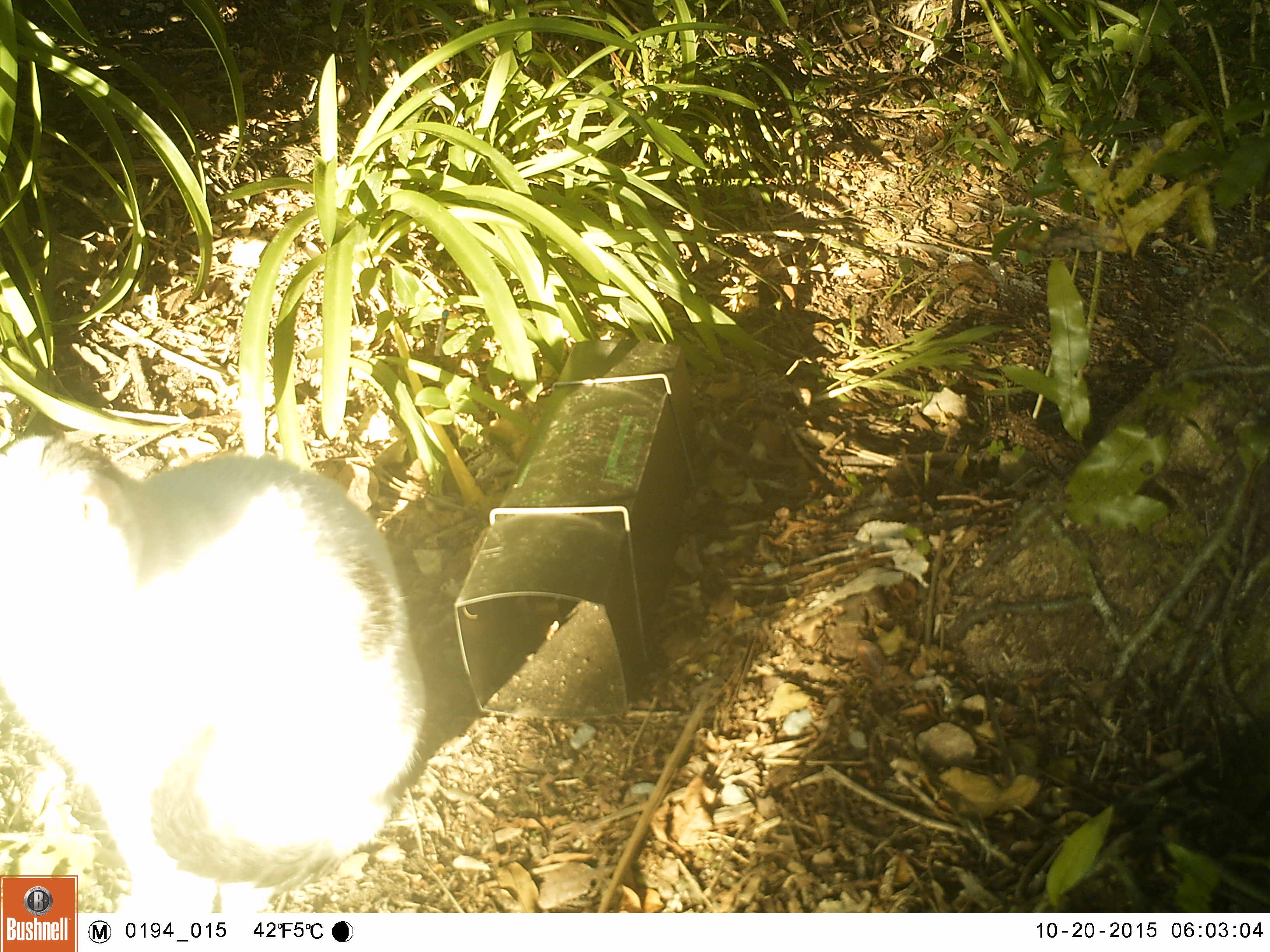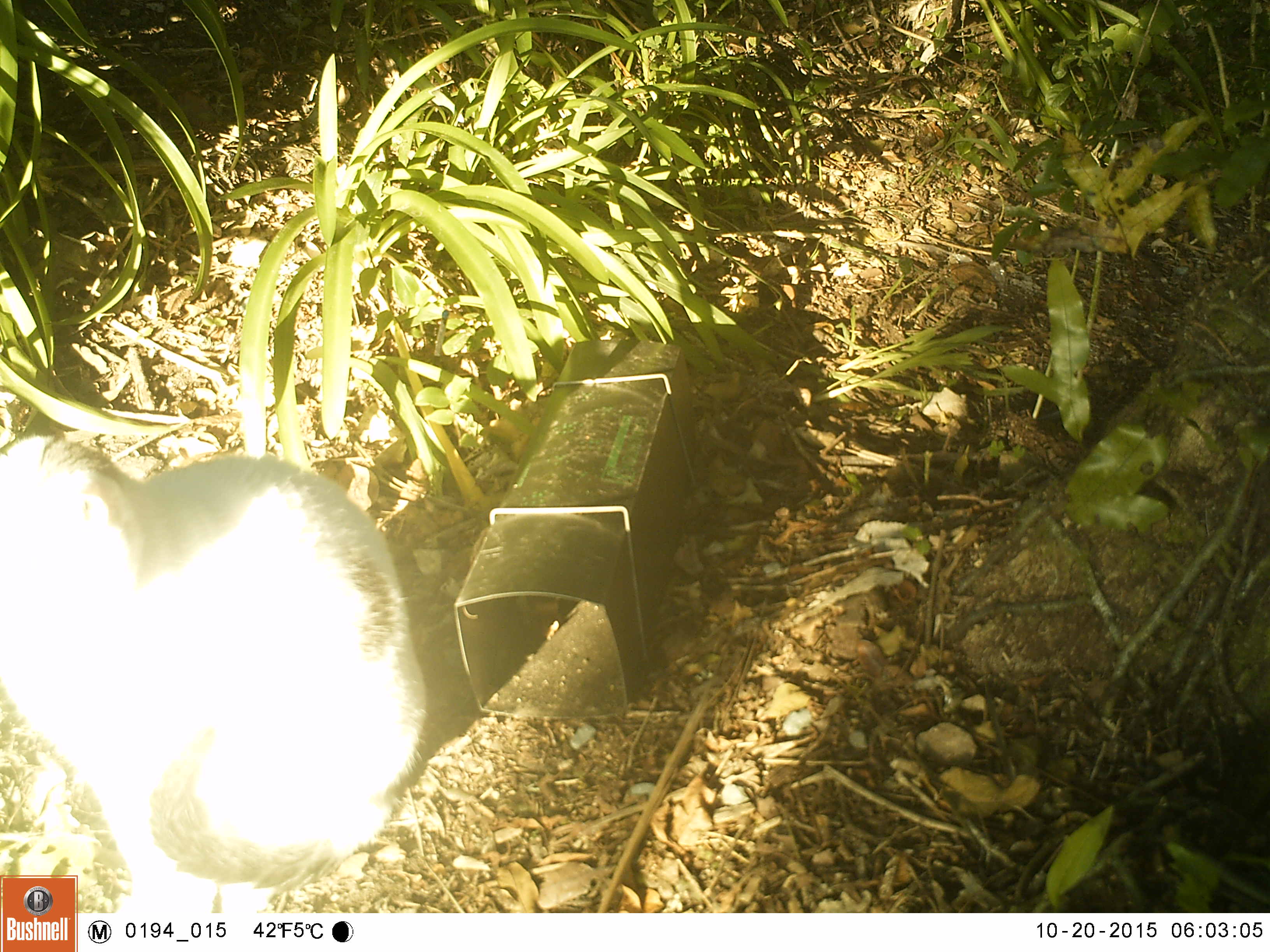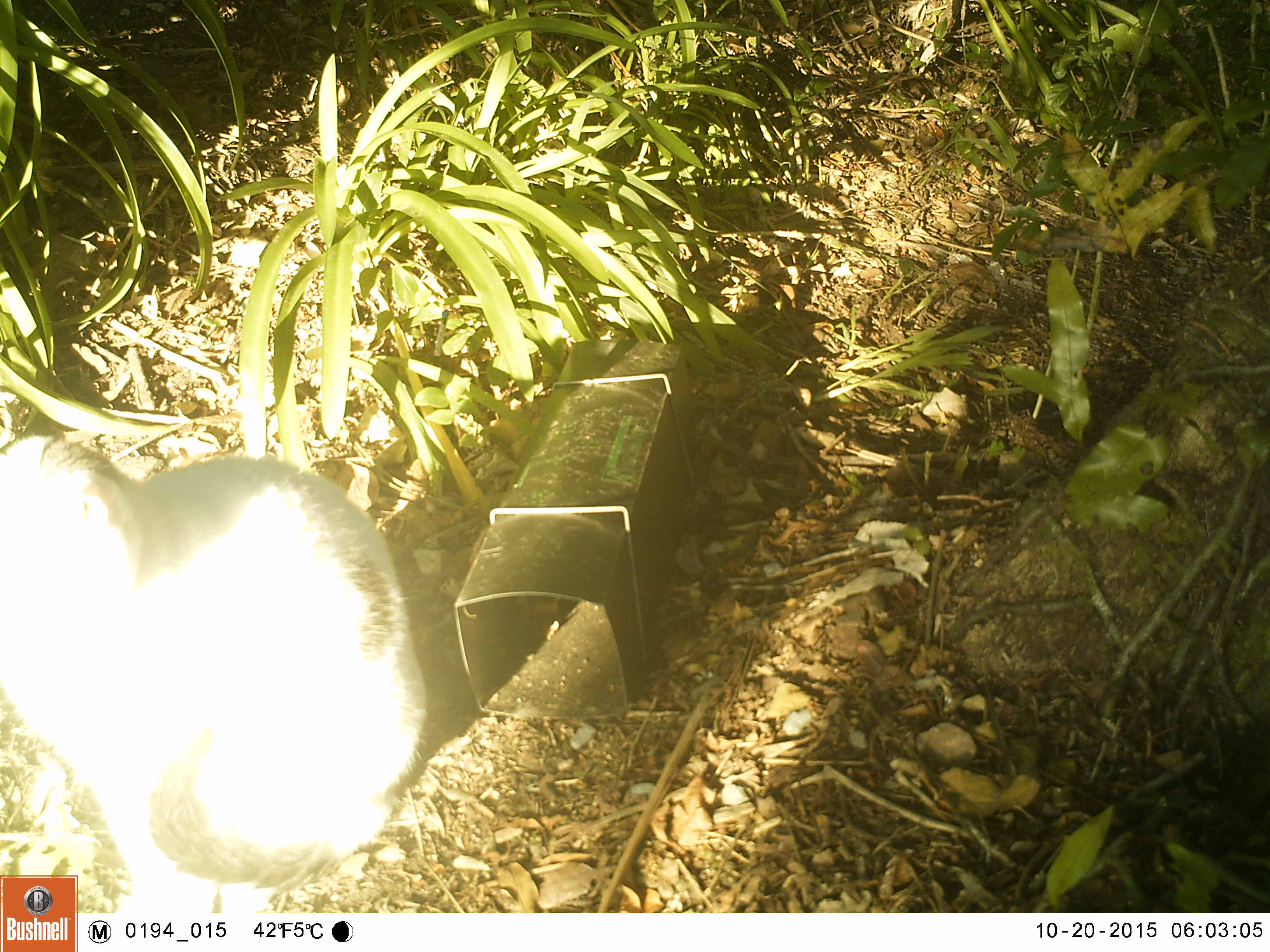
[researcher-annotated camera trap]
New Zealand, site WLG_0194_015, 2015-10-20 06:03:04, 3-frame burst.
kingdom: Animalia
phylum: Chordata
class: Mammalia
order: Carnivora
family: Felidae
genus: Felis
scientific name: Felis catus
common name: domestic cat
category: cat